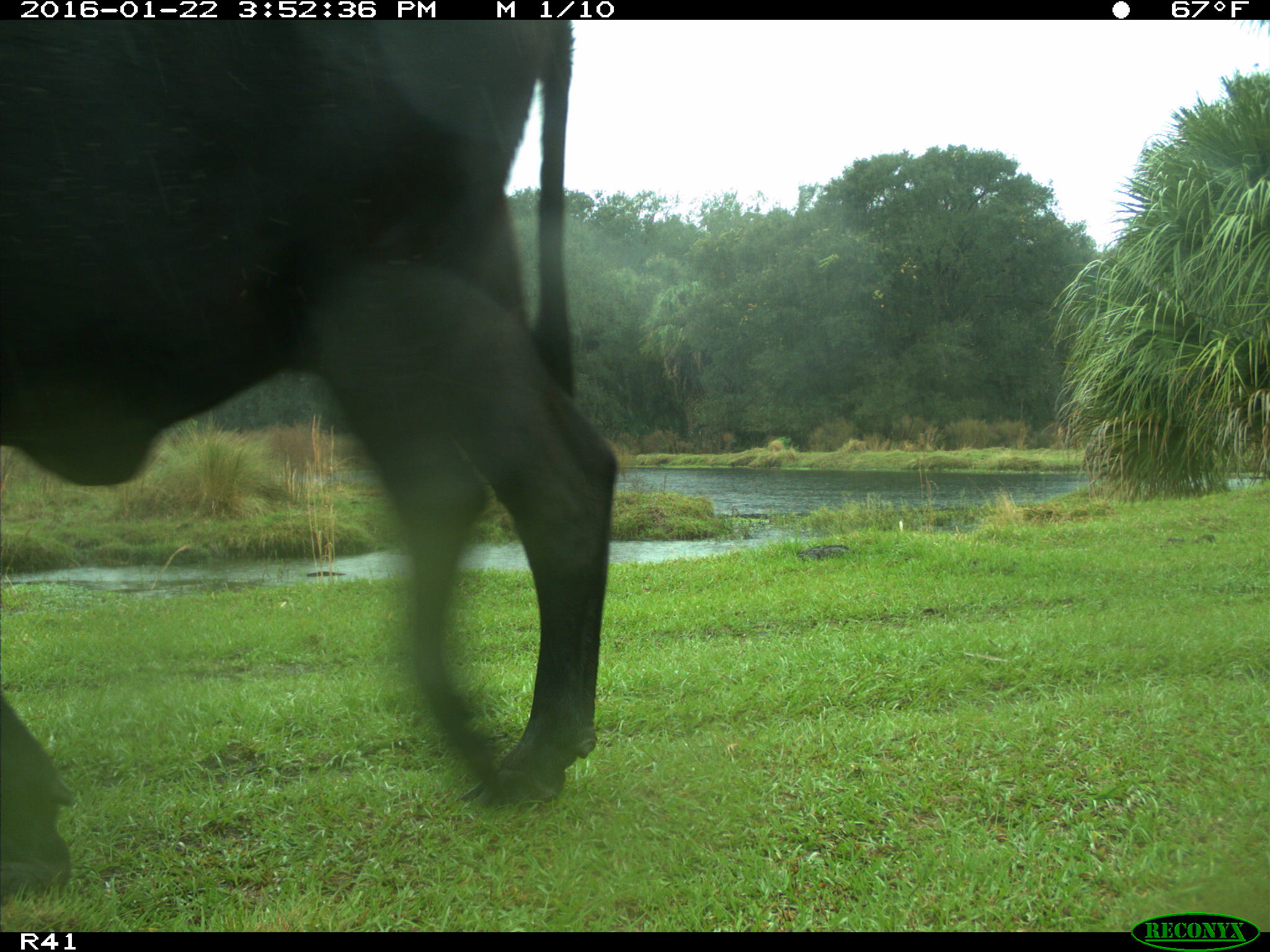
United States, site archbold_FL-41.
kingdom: Animalia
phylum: Chordata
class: Mammalia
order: Artiodactyla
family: Bovidae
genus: Bos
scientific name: Bos taurus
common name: domestic cow